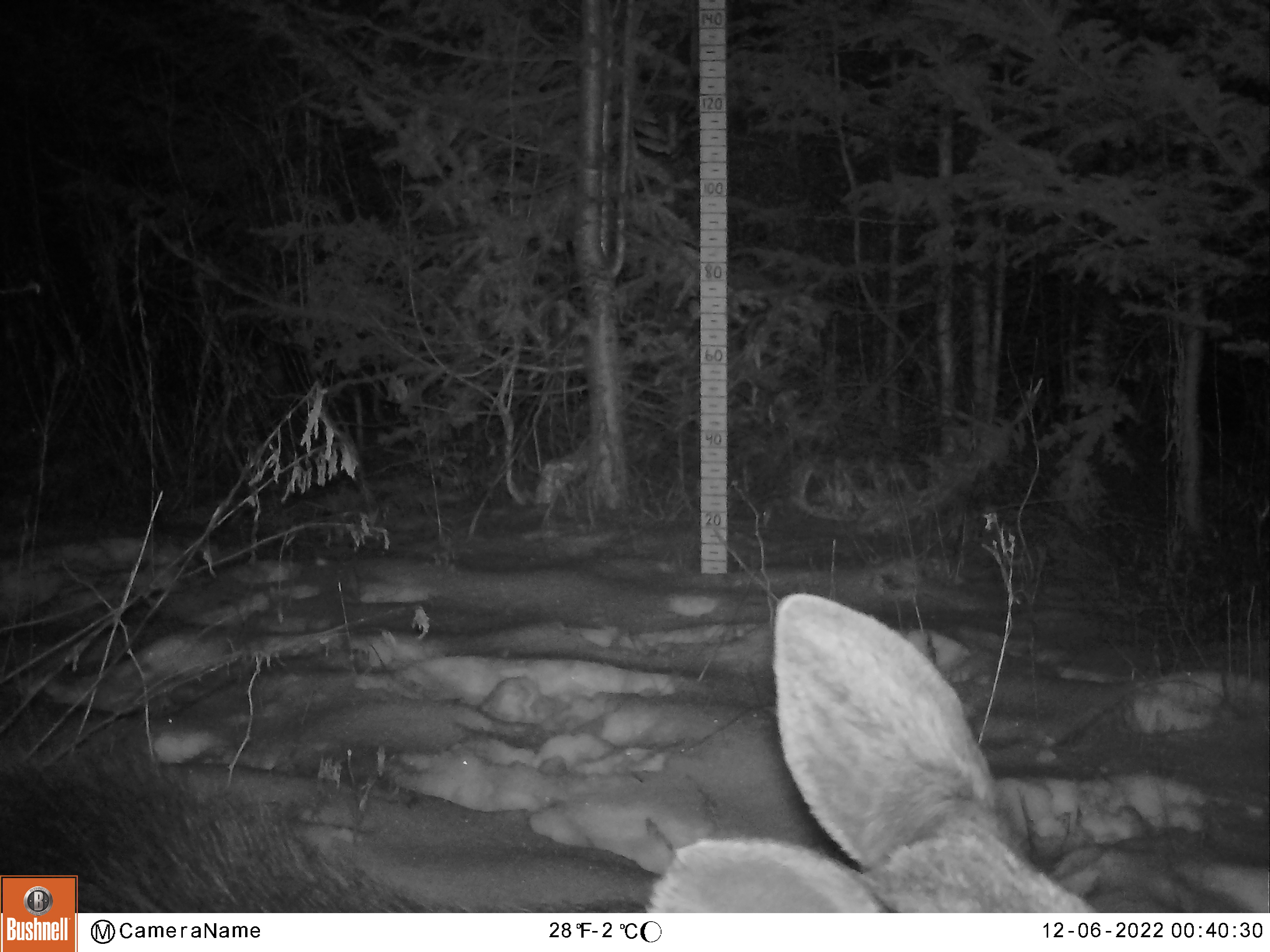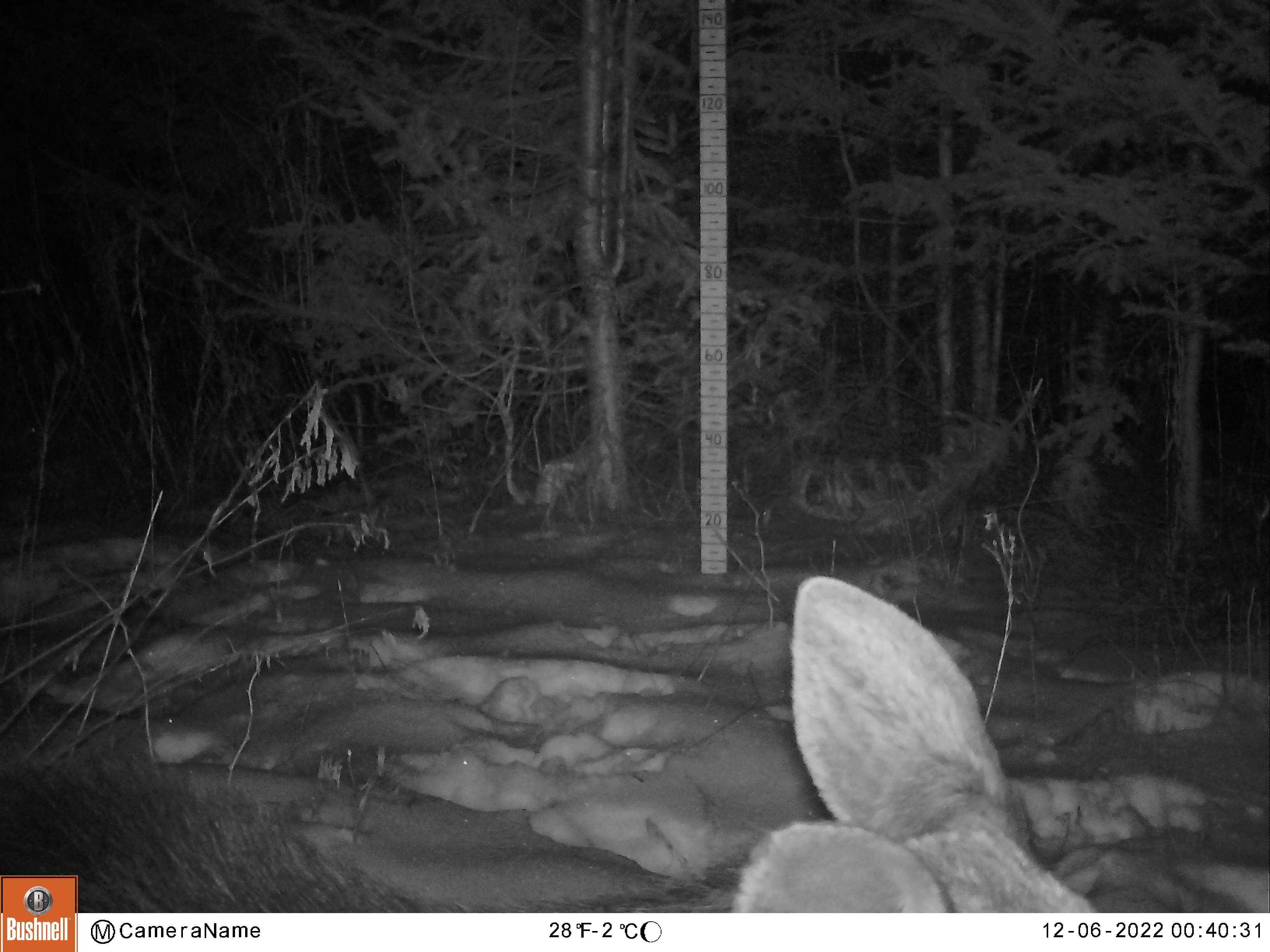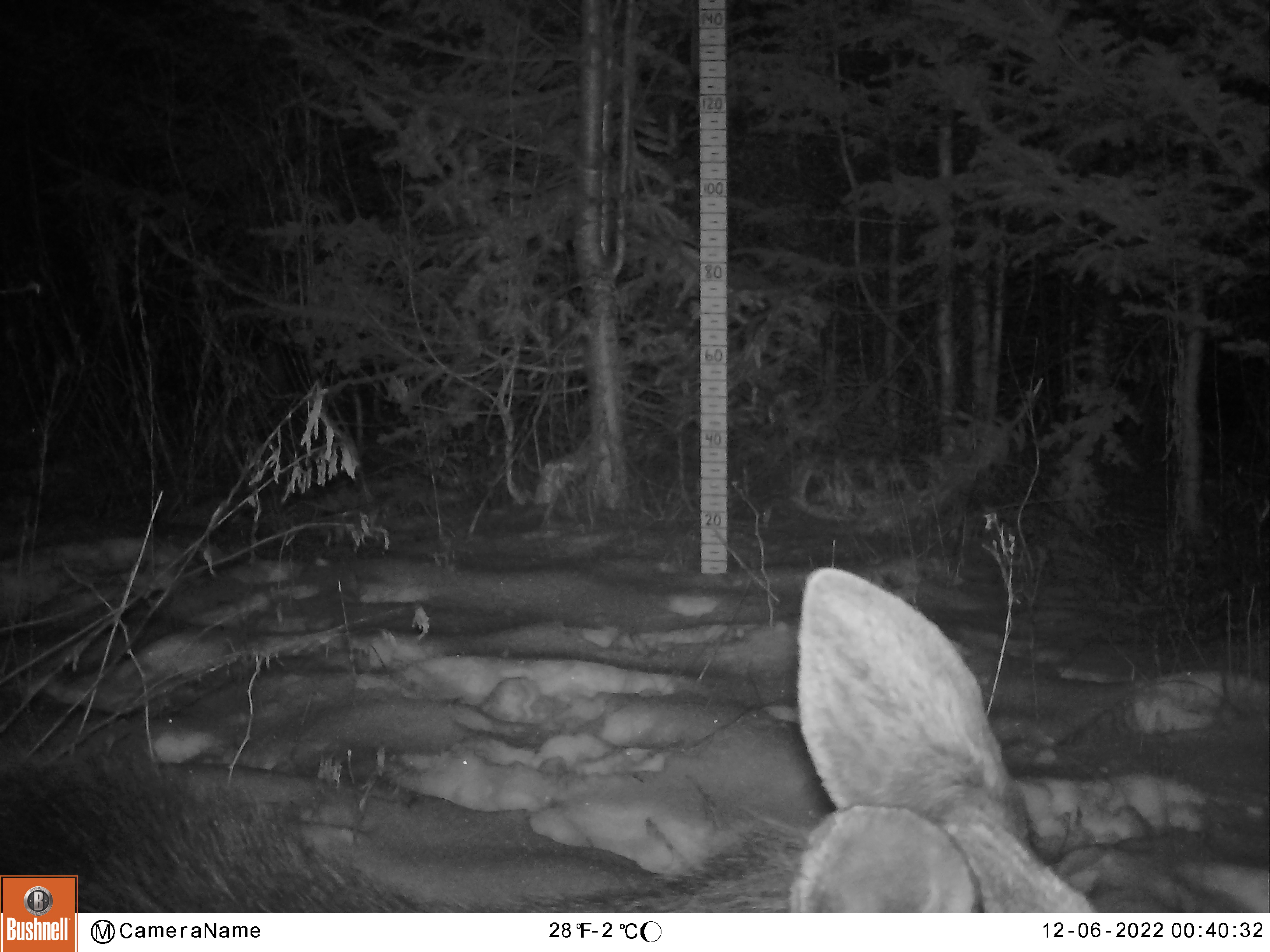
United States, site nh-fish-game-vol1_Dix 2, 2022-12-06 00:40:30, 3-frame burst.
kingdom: Animalia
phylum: Chordata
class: Mammalia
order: Artiodactyla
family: Cervidae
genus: Alces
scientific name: Alces alces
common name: moose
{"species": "moose (Alces alces)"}